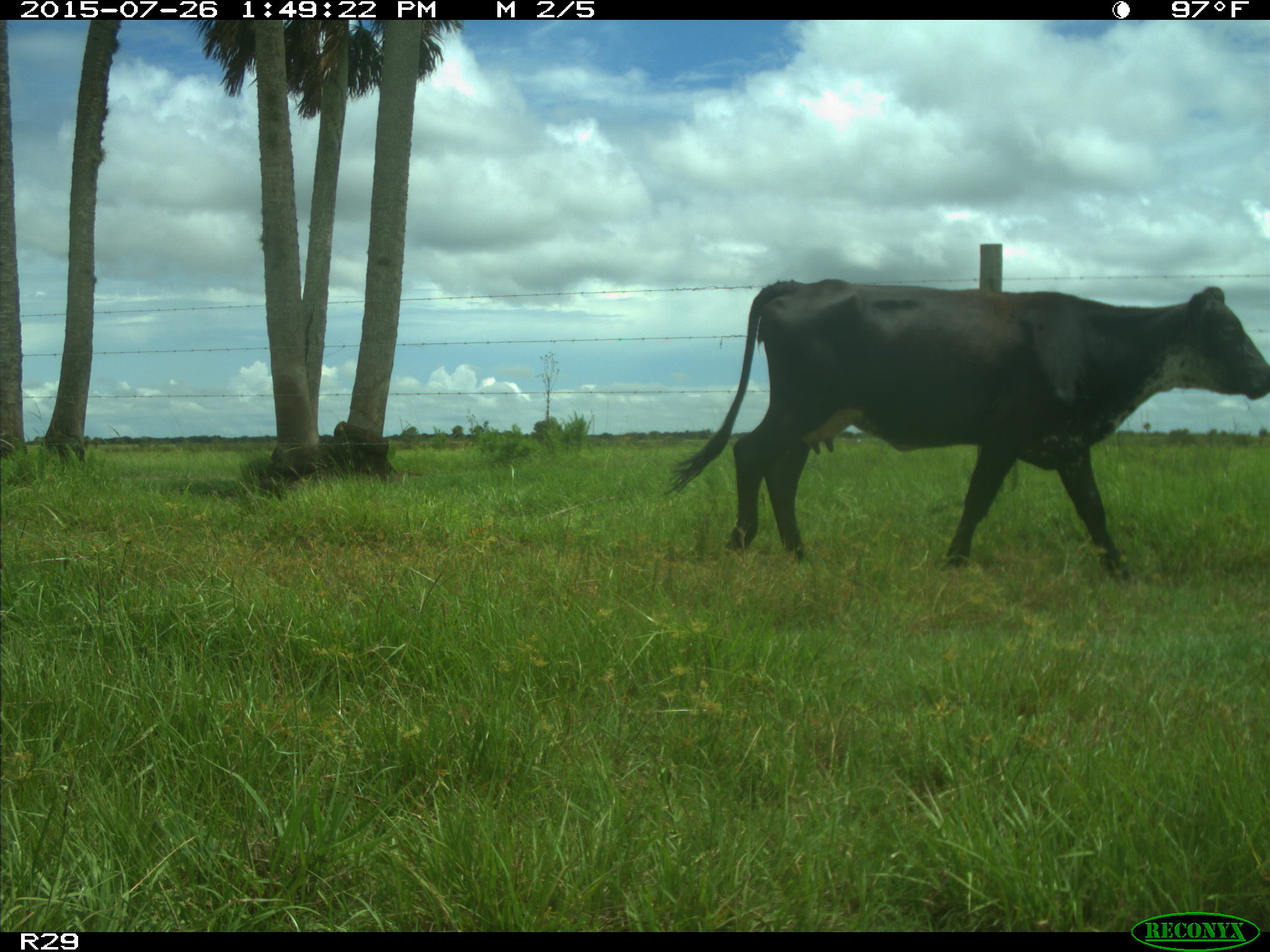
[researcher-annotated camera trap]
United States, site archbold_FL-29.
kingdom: Animalia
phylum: Chordata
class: Mammalia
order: Artiodactyla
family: Bovidae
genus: Bos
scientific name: Bos taurus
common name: domestic cow